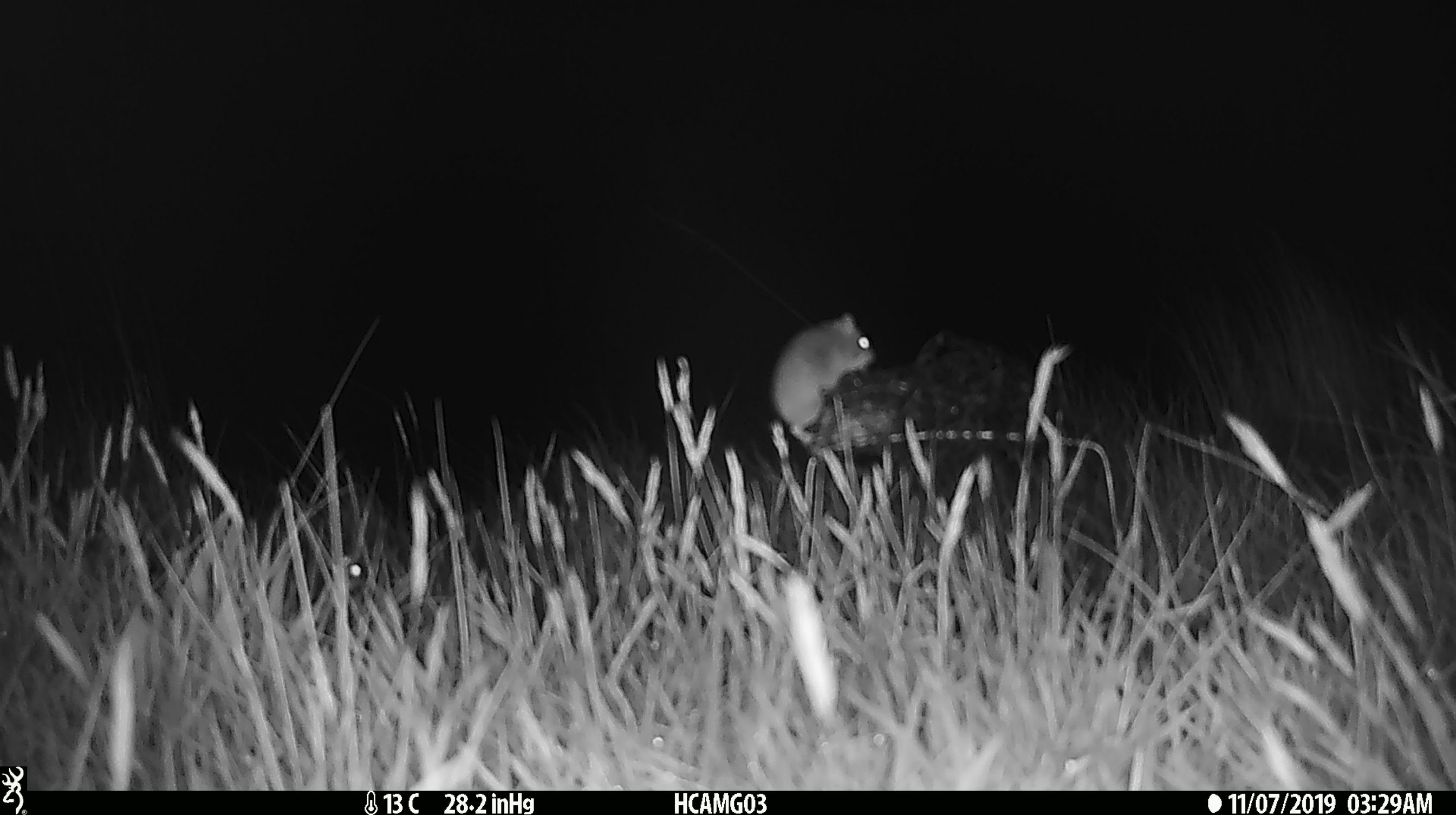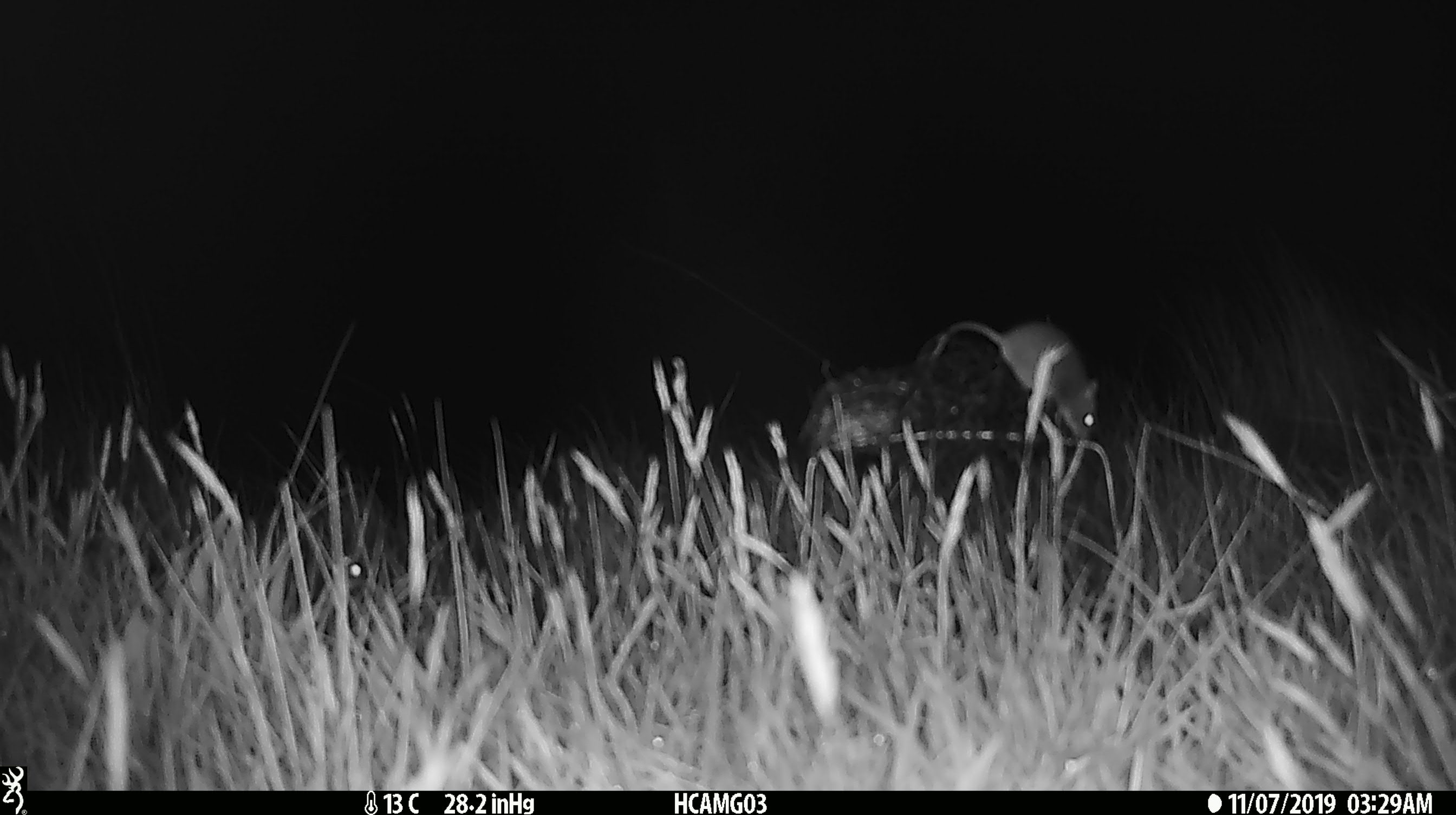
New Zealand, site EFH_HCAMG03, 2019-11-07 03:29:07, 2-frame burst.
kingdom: Animalia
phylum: Chordata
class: Mammalia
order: Rodentia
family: Muridae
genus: Mus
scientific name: Mus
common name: mouse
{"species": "mouse (Mus)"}